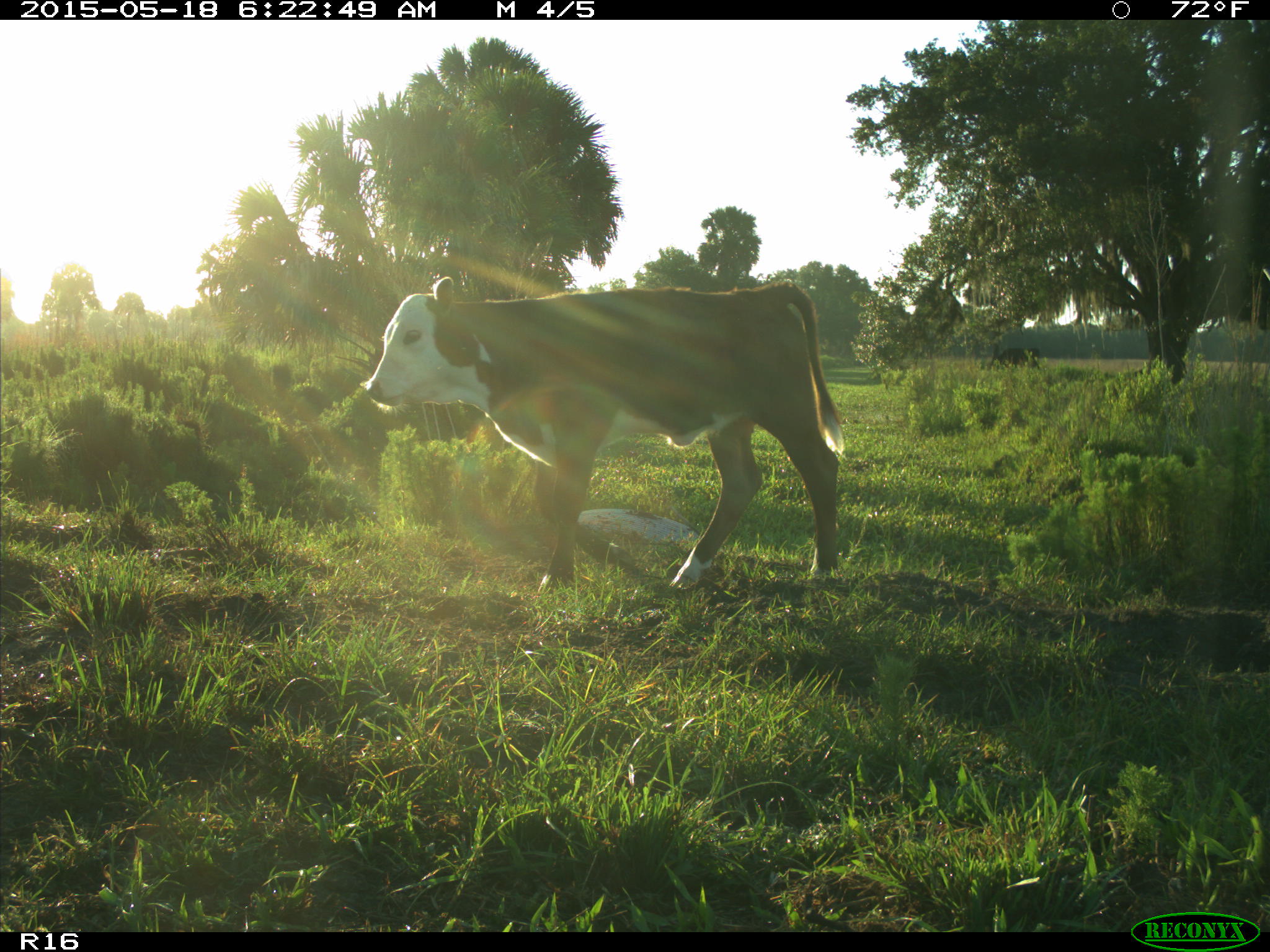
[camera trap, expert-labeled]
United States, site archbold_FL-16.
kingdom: Animalia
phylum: Chordata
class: Mammalia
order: Artiodactyla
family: Bovidae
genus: Bos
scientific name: Bos taurus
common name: domestic cow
Bos taurus (domestic cow).